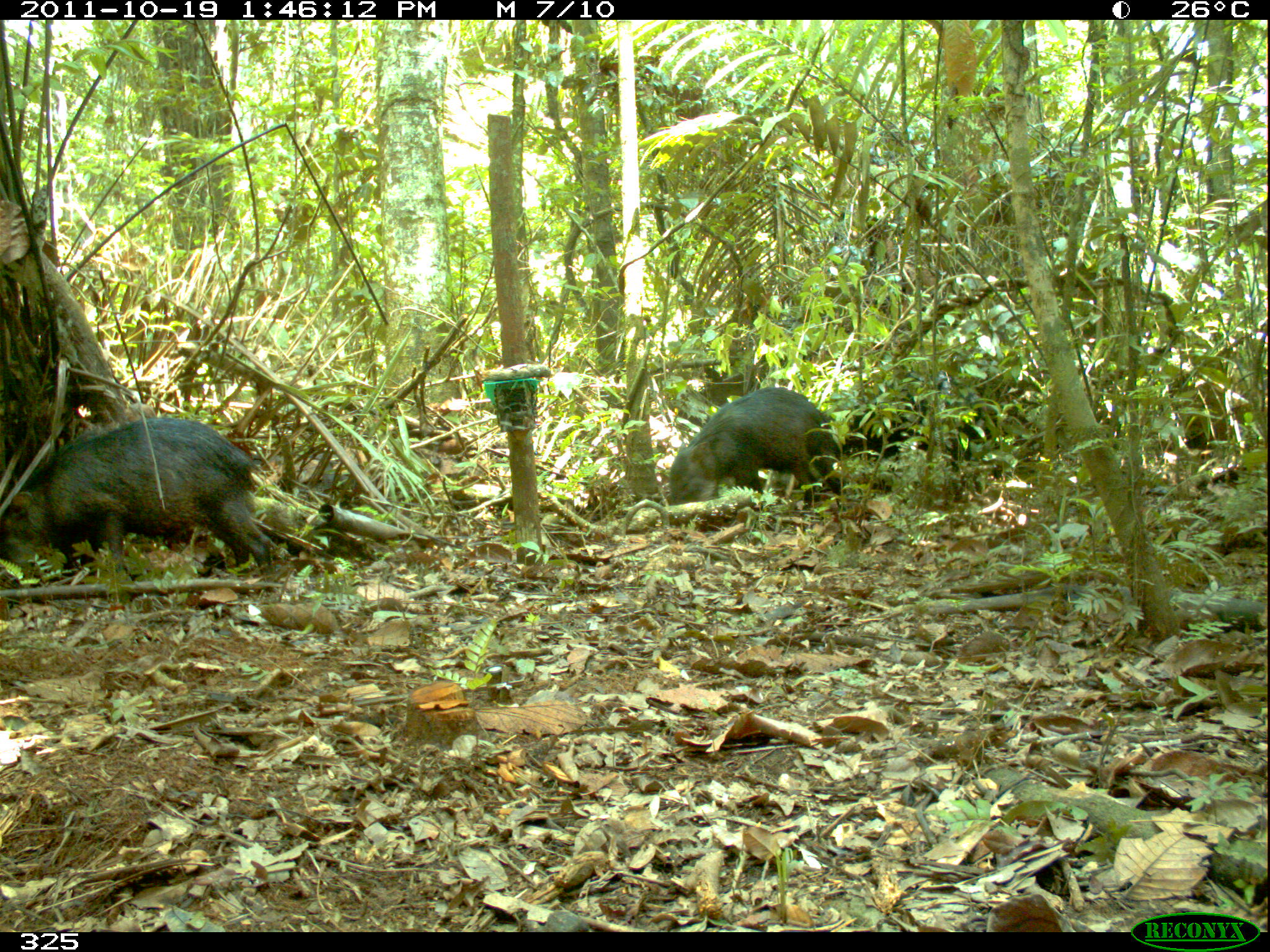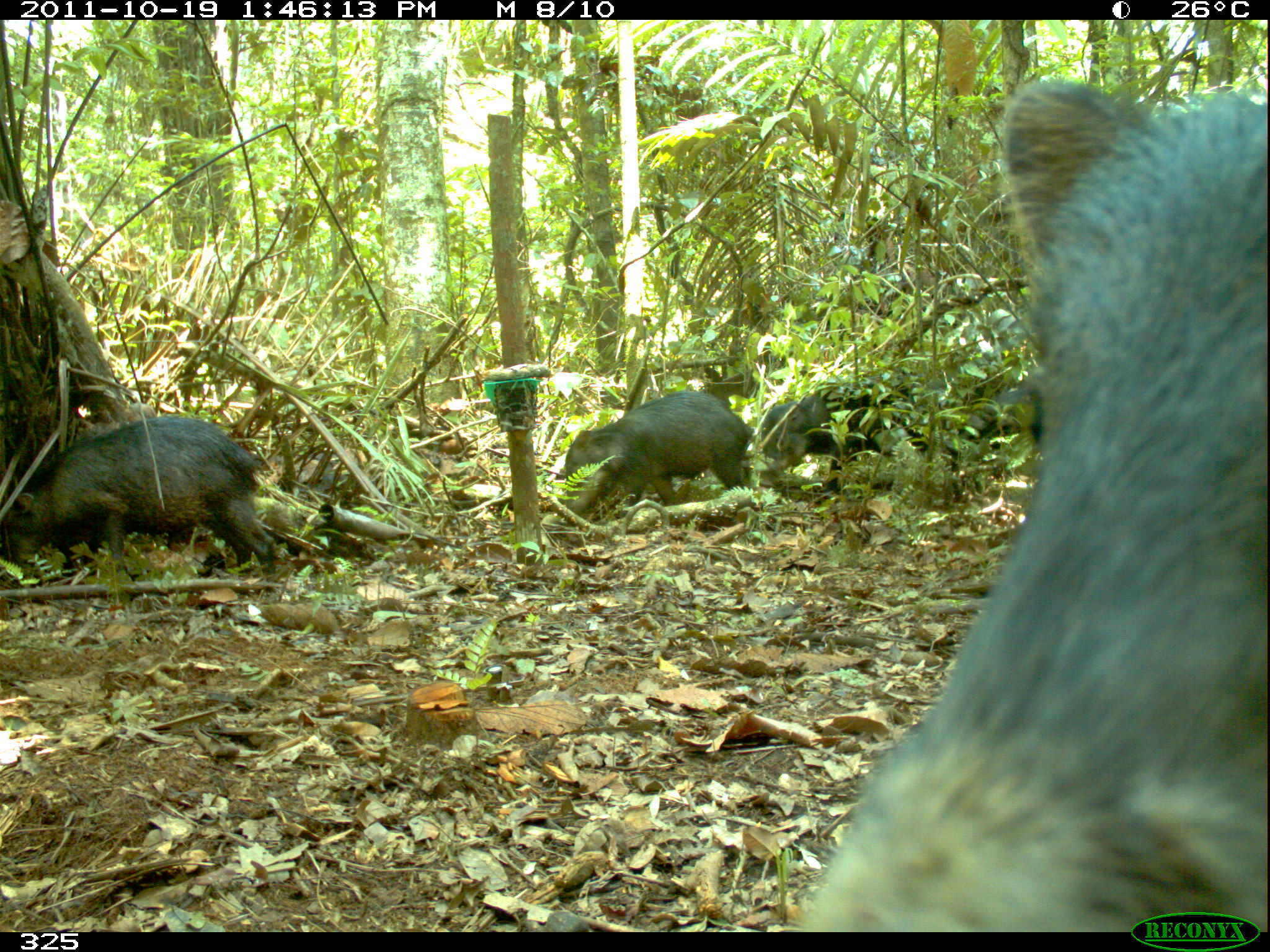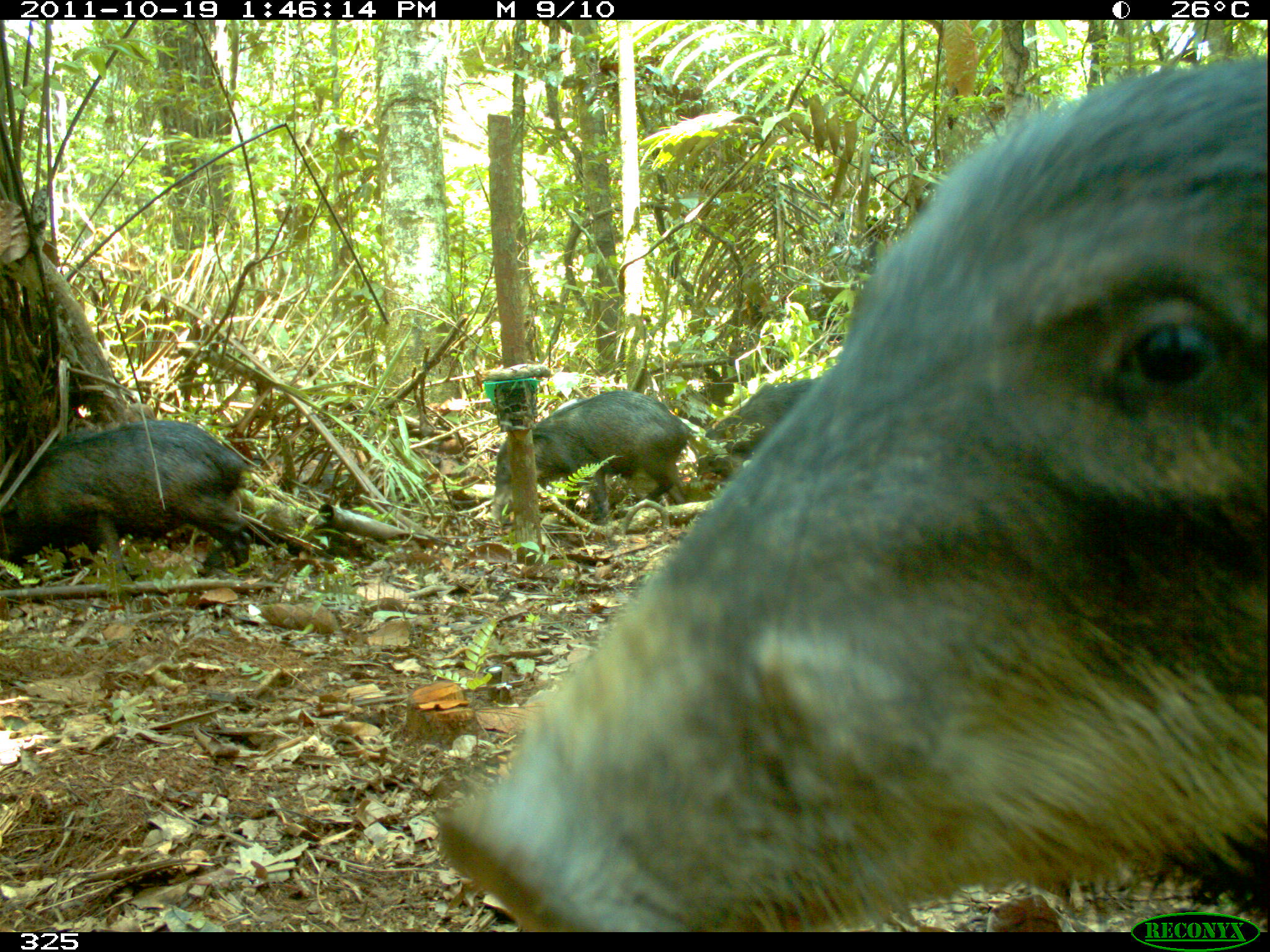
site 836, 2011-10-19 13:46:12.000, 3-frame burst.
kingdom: Animalia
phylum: Chordata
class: Mammalia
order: Artiodactyla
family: Tayassuidae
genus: Tayassu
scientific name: Tayassu pecari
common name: white-lipped peccary